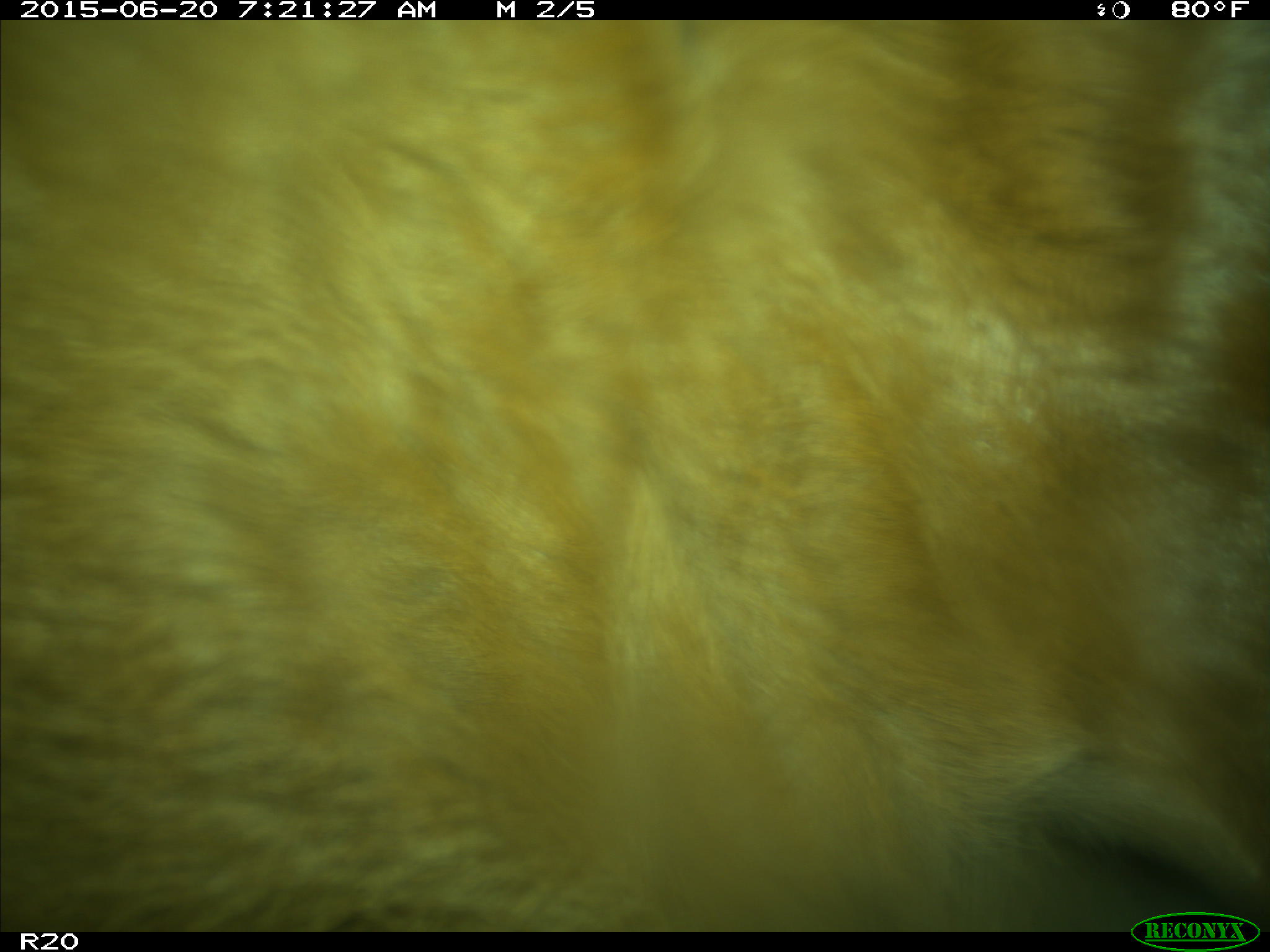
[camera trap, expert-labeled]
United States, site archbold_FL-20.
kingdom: Animalia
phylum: Chordata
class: Mammalia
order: Artiodactyla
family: Bovidae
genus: Bos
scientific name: Bos taurus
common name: domestic cow